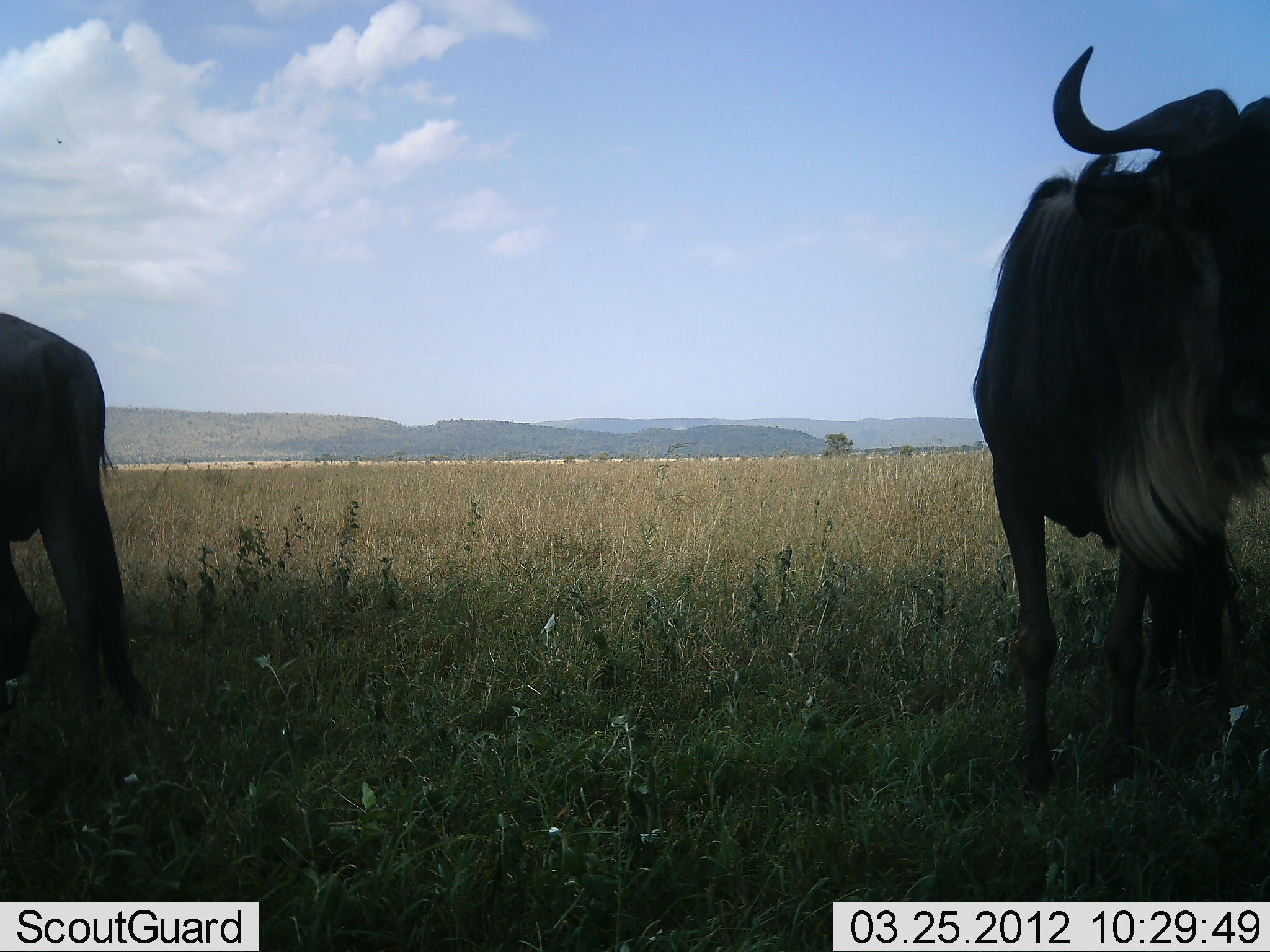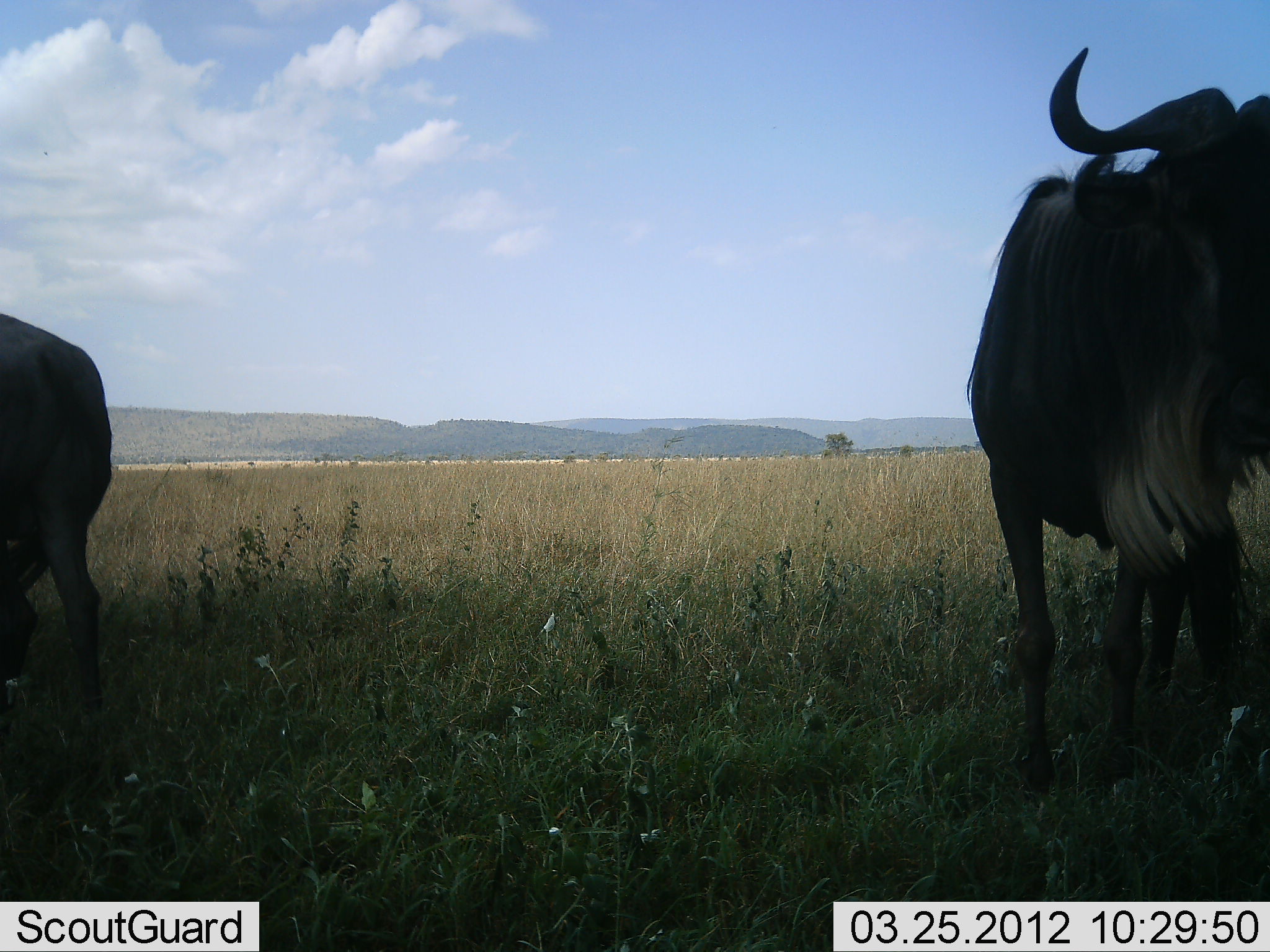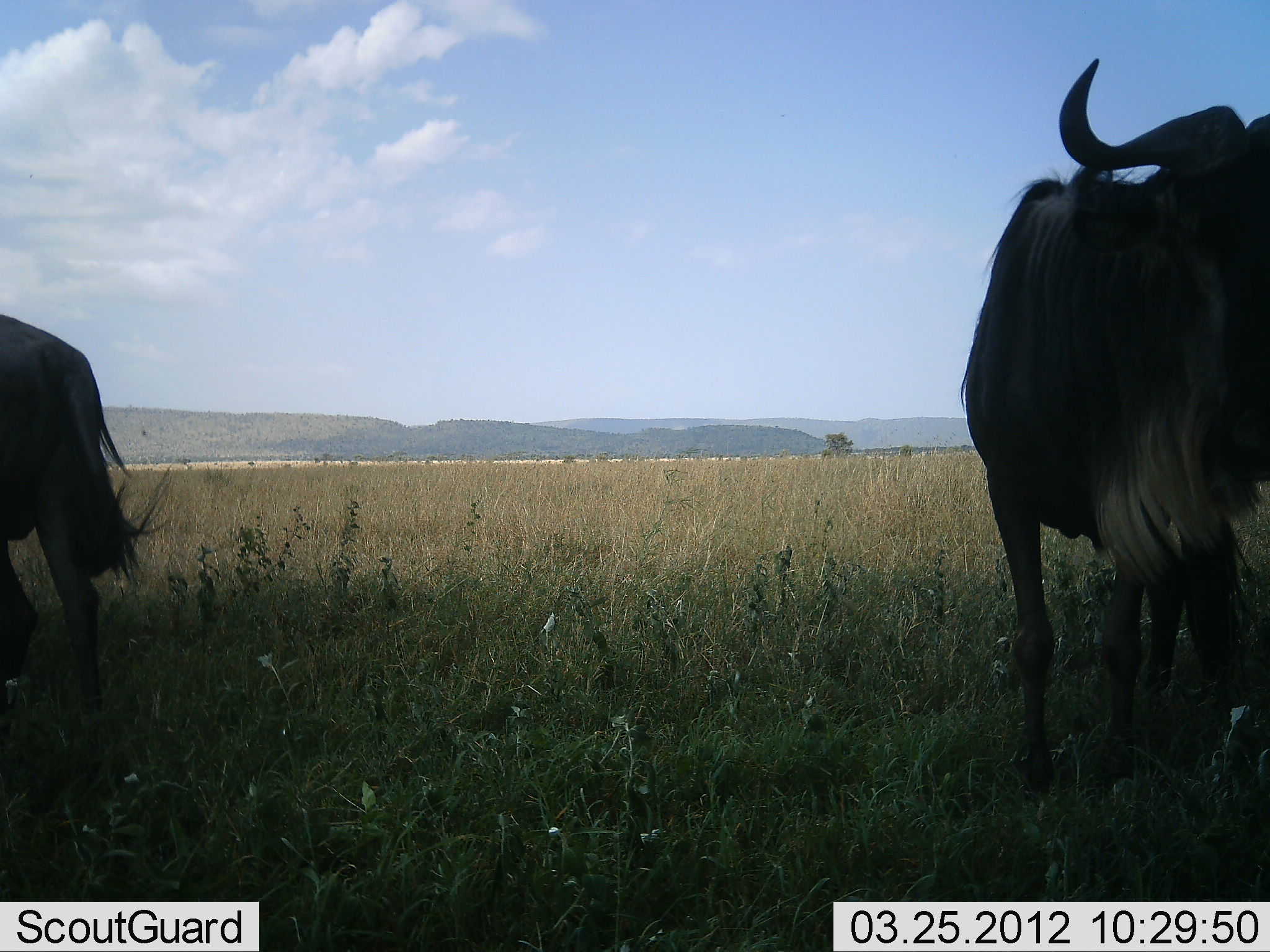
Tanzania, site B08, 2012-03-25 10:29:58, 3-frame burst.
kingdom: Animalia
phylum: Chordata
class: Mammalia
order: Artiodactyla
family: Bovidae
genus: Connochaetes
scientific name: Connochaetes taurinus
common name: blue wildebeest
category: wildebeest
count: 2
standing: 85%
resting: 10%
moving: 10%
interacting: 0%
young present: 0%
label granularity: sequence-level